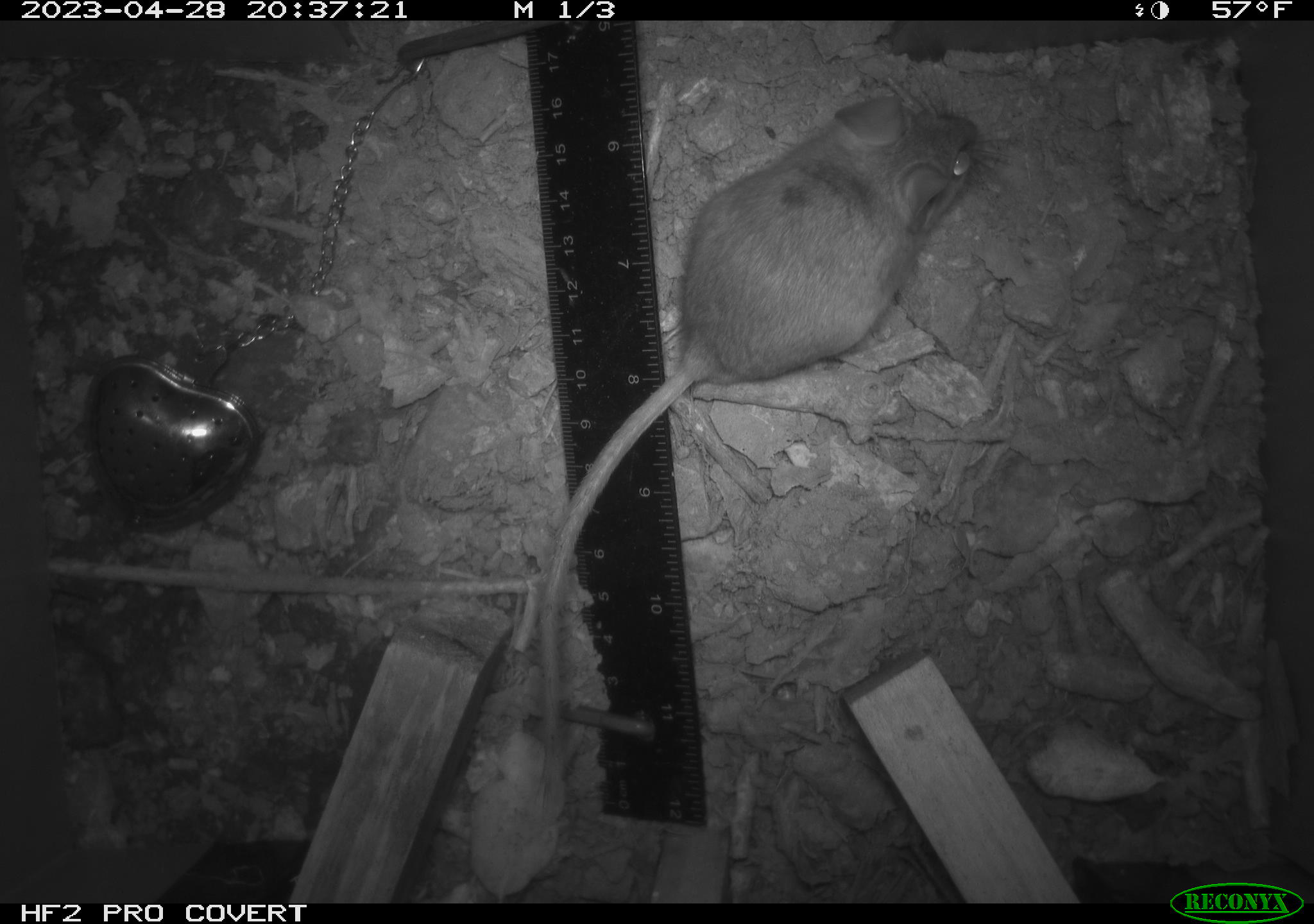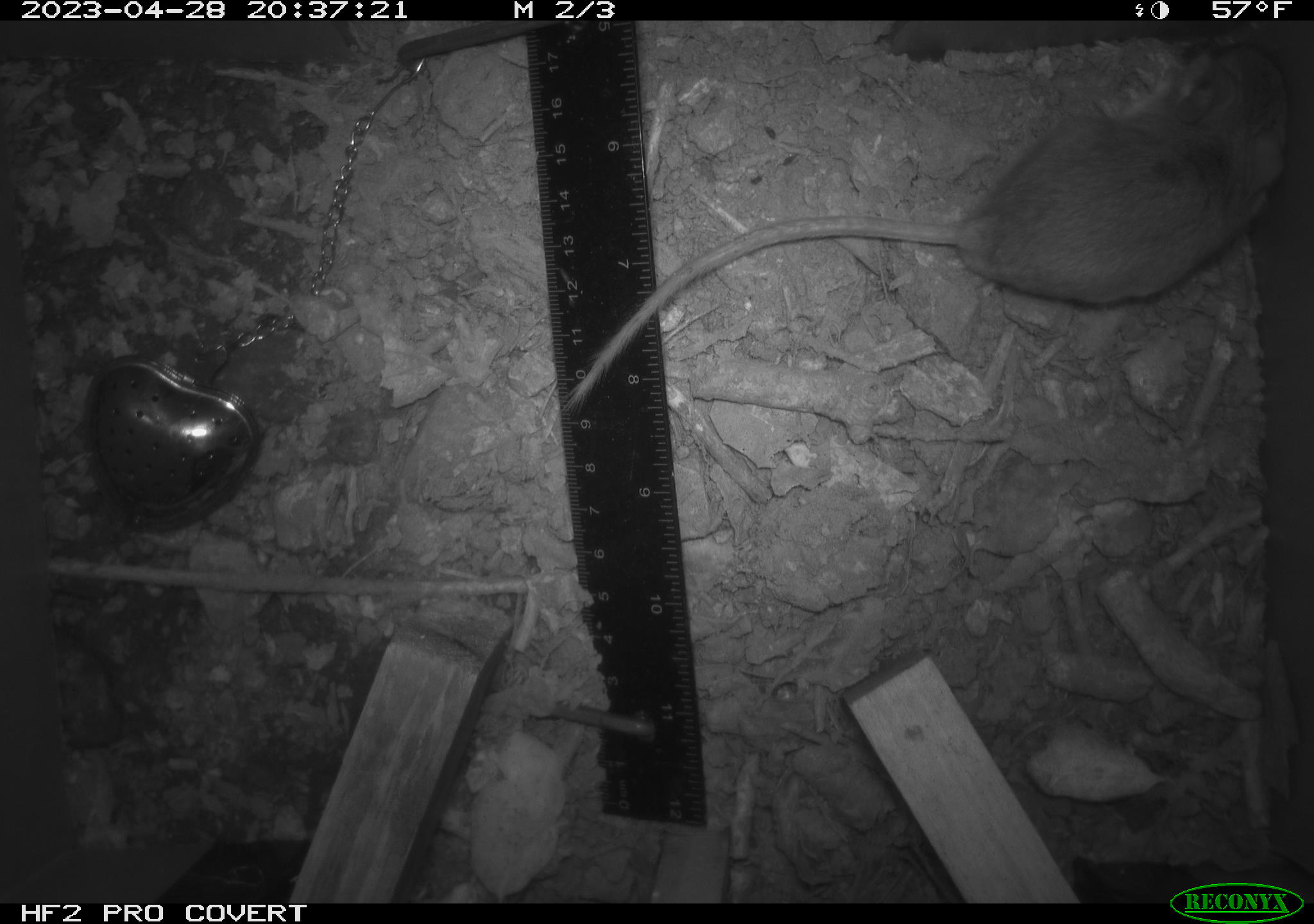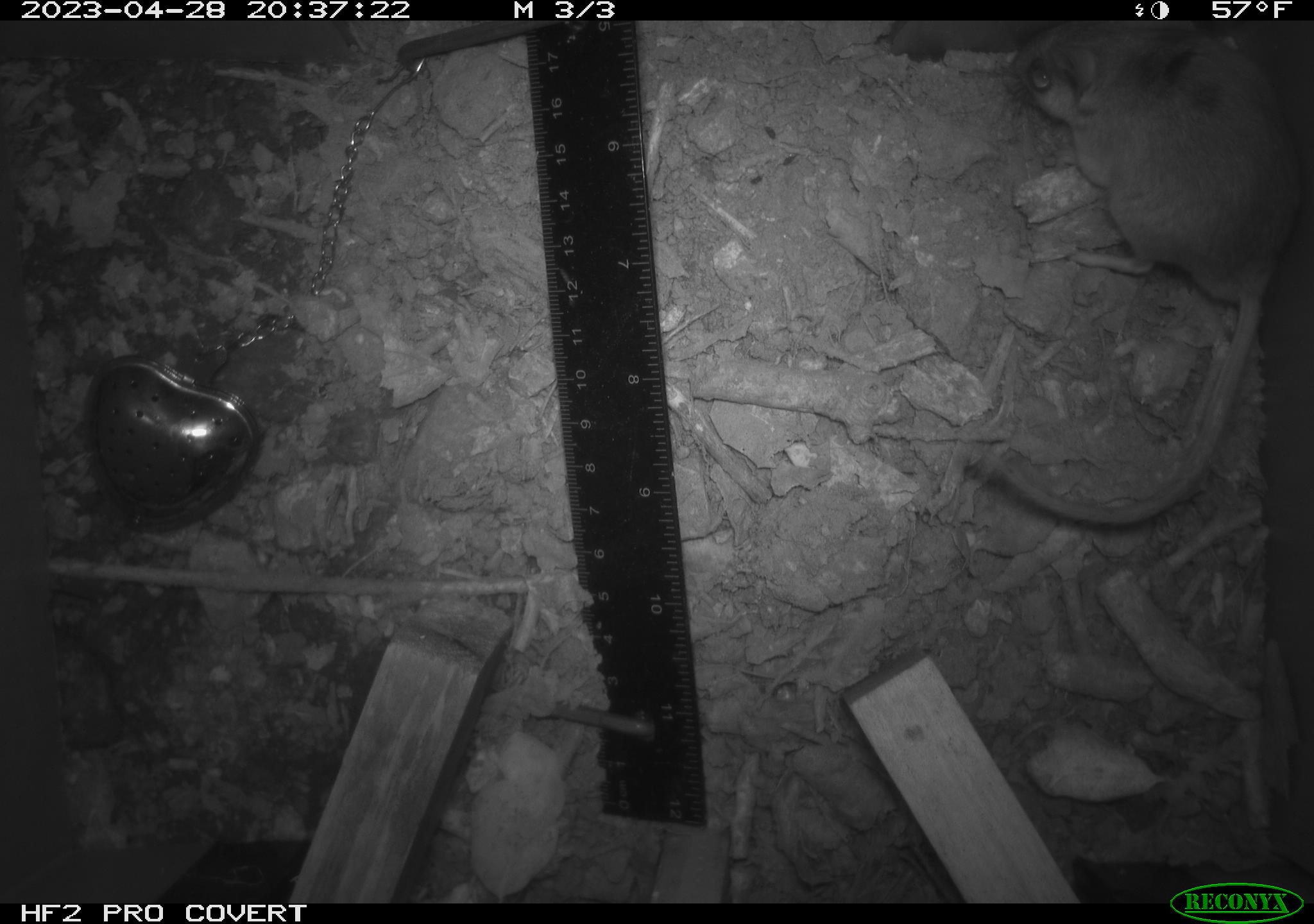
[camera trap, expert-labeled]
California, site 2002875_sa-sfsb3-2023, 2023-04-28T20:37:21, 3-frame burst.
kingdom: Animalia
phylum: Chordata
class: Mammalia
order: Rodentia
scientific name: Rodentia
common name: mouse species